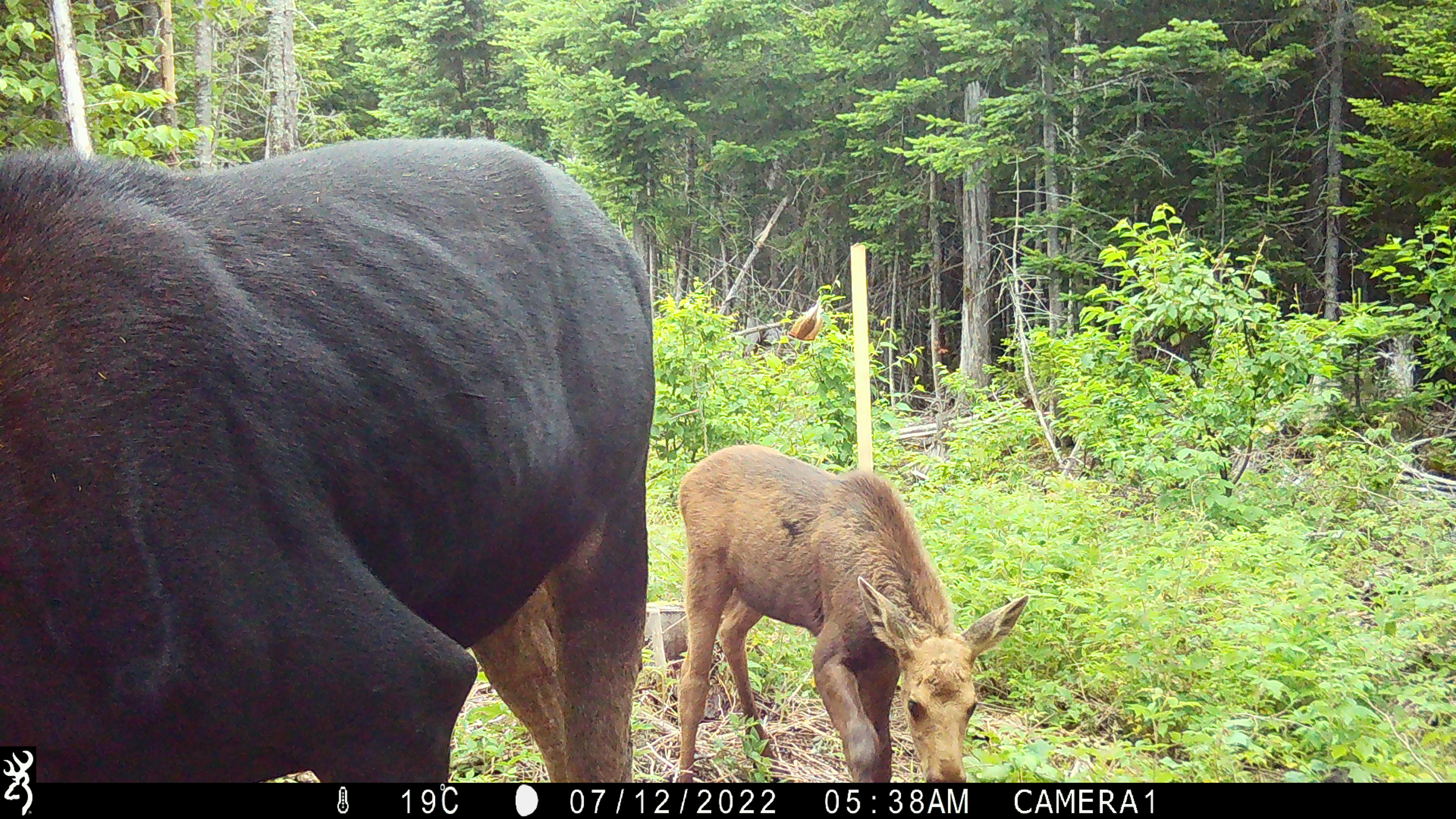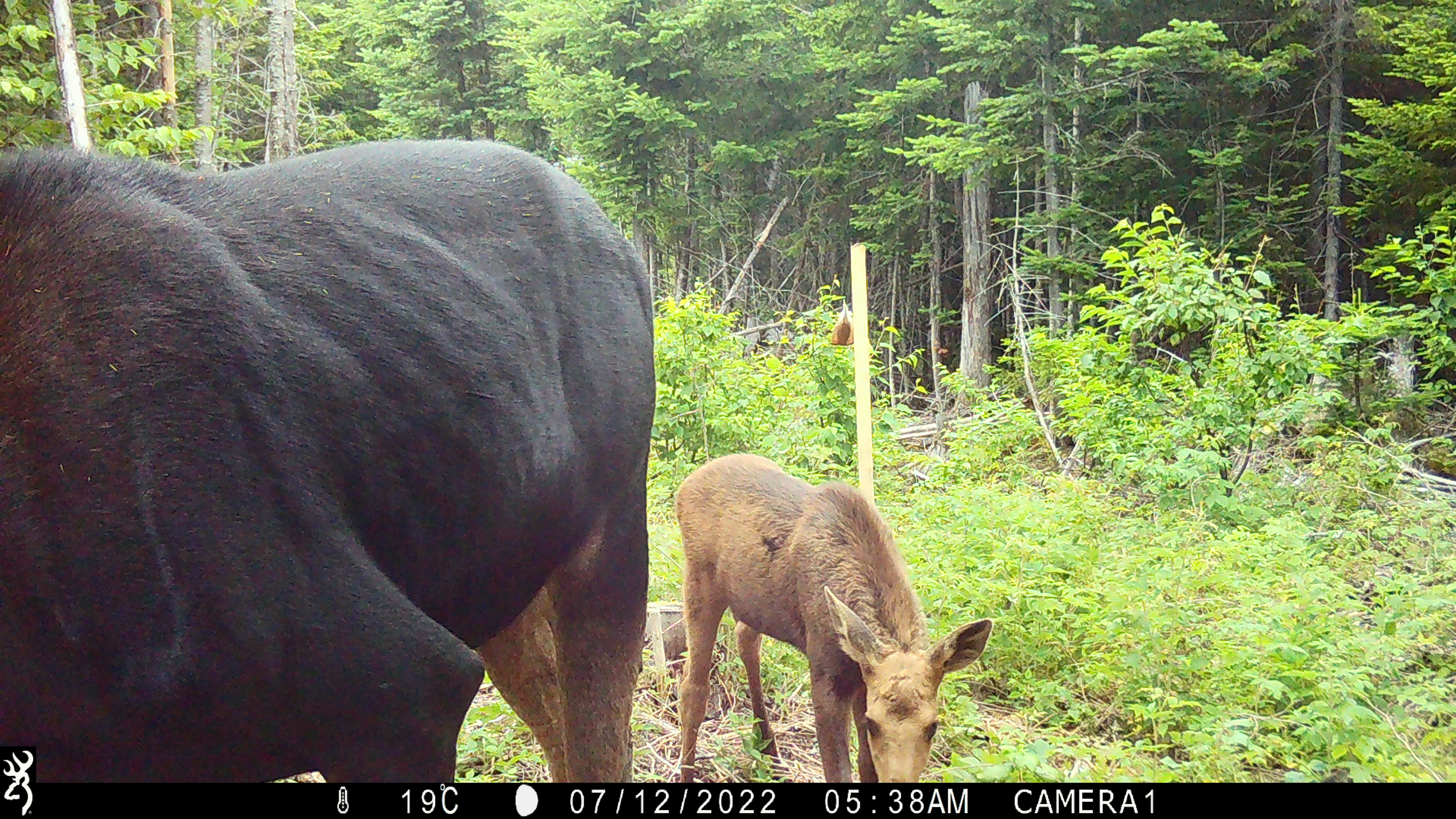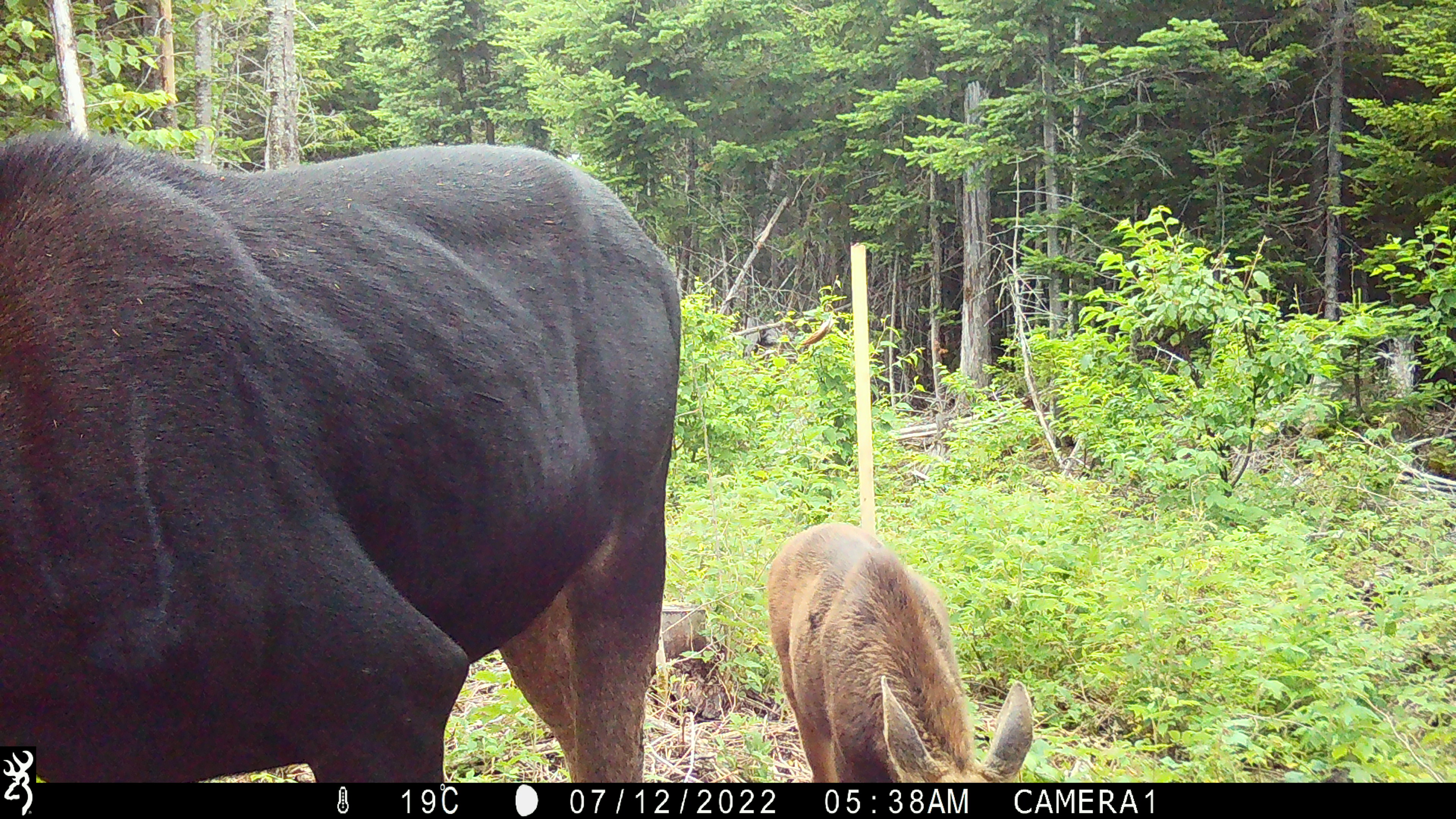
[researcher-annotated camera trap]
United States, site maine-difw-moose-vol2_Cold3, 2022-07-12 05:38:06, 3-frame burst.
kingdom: Animalia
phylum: Chordata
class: Mammalia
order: Artiodactyla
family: Cervidae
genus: Alces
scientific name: Alces alces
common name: moose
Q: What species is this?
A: Moose (Alces alces).